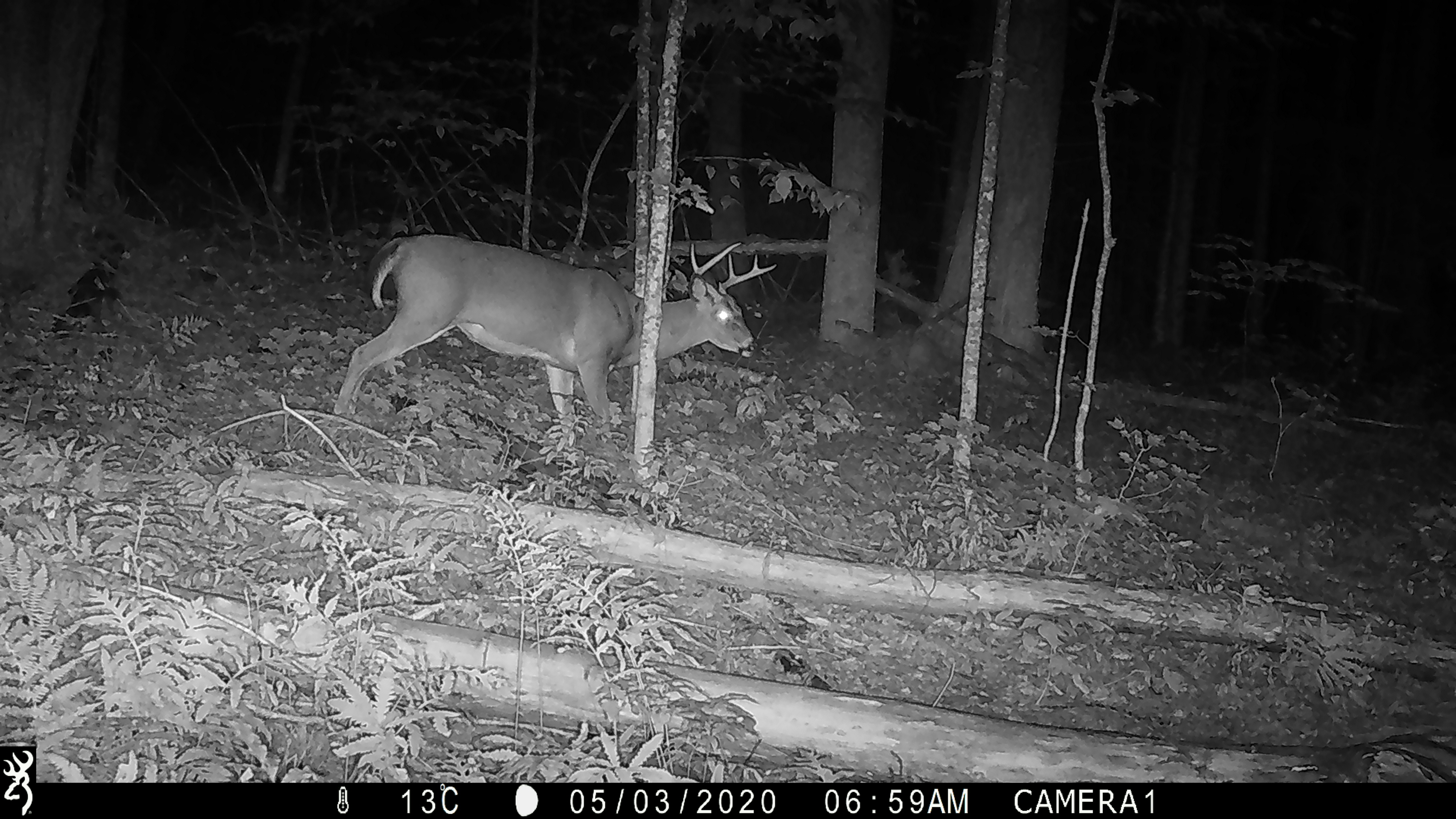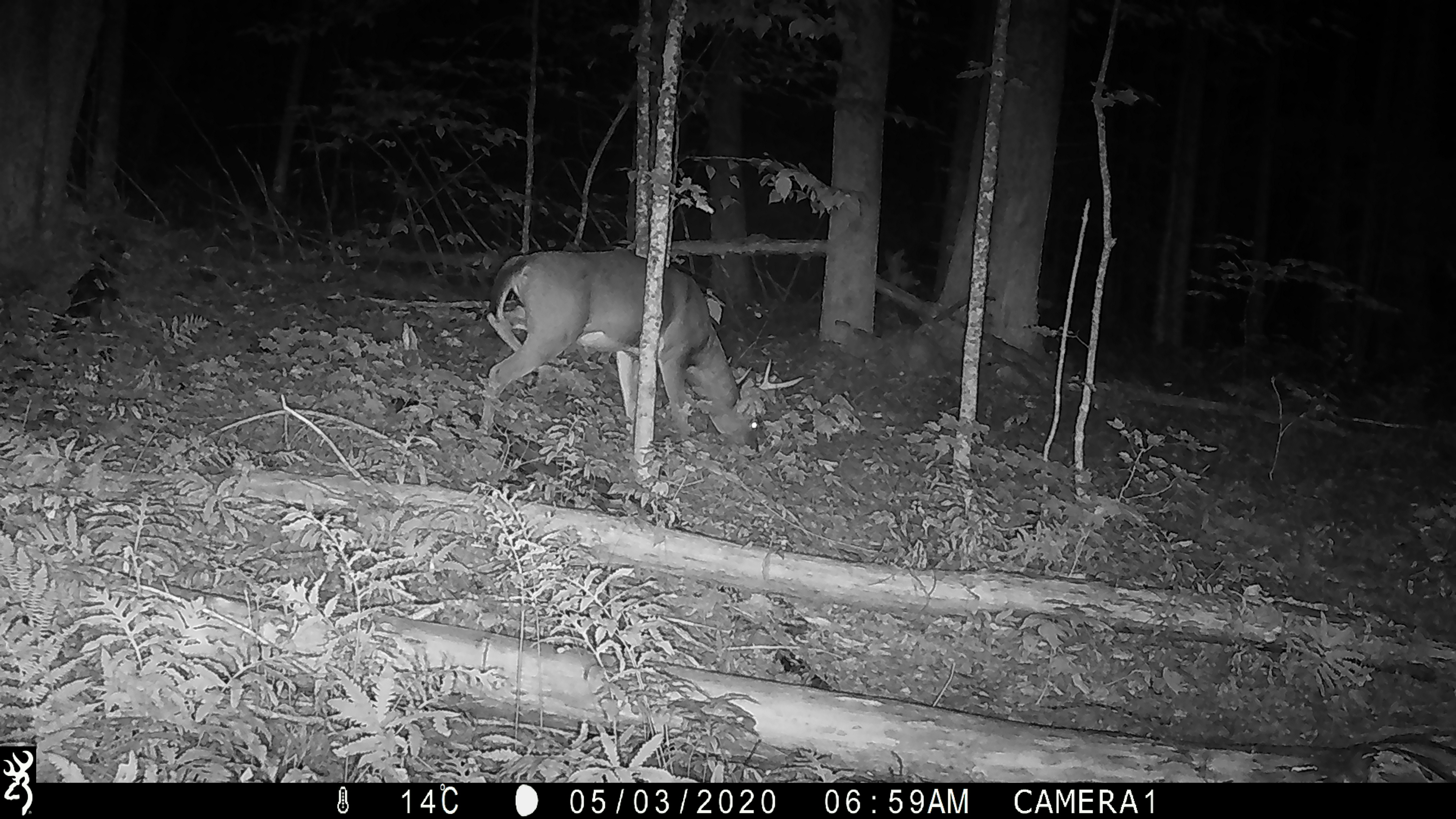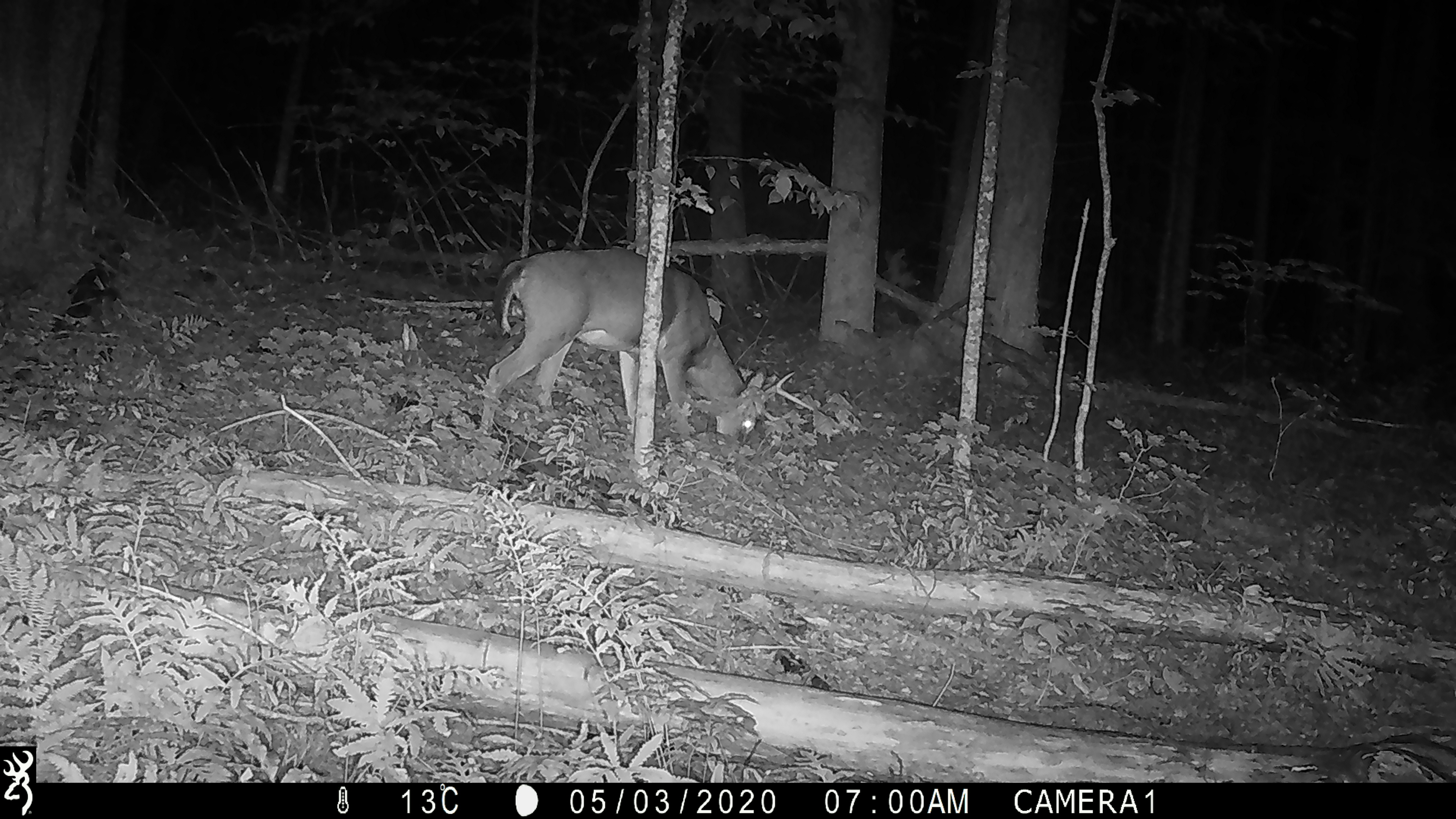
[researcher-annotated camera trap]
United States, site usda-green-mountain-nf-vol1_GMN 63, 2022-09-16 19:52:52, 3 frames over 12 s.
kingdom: Animalia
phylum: Chordata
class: Mammalia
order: Artiodactyla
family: Cervidae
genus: Odocoileus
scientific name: Odocoileus virginianus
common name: white-tailed deer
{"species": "white-tailed deer (Odocoileus virginianus)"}